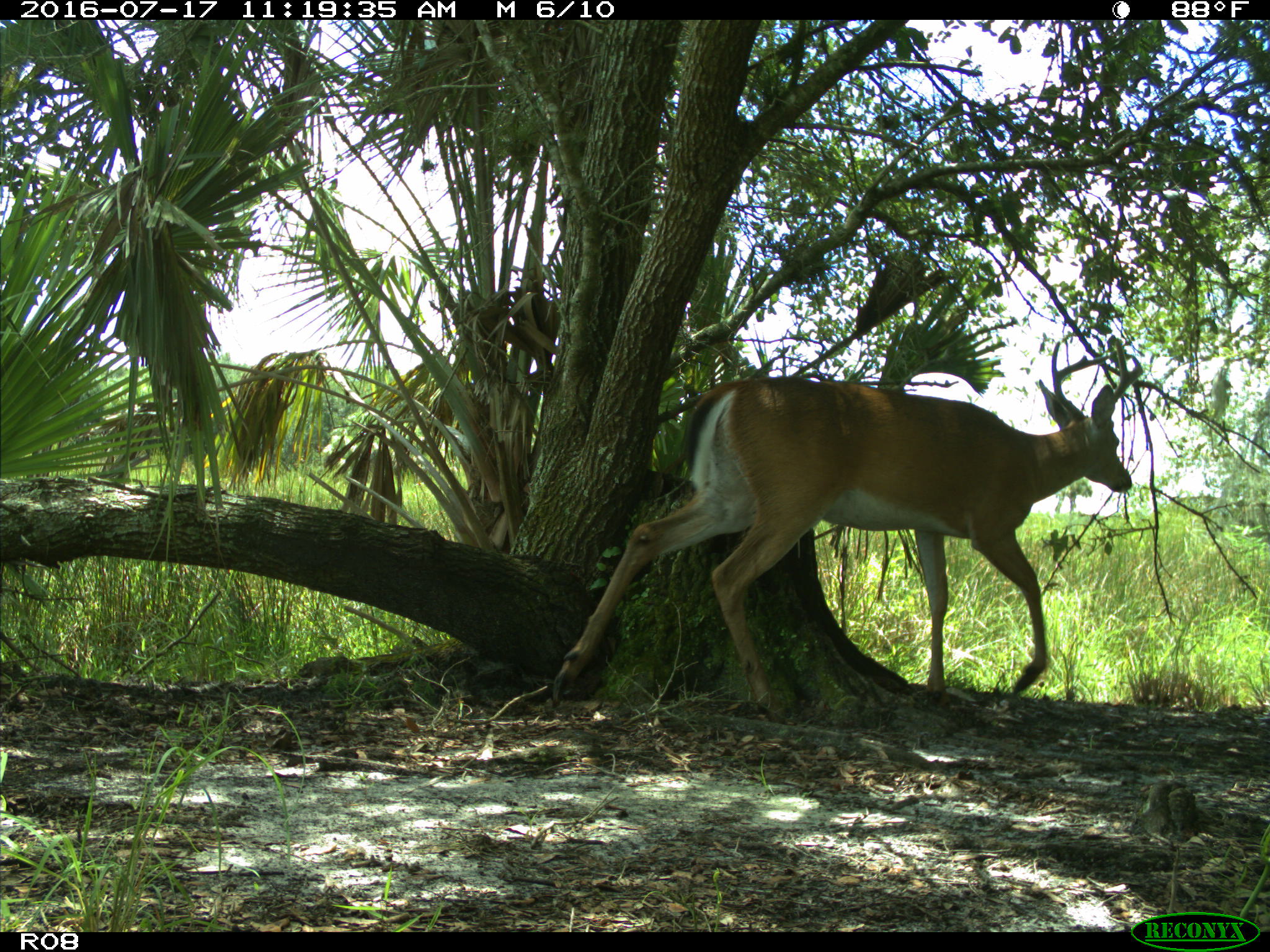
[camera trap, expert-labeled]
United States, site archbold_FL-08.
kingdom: Animalia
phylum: Chordata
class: Mammalia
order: Artiodactyla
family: Cervidae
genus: Odocoileus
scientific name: Odocoileus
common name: deer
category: unidentified deer